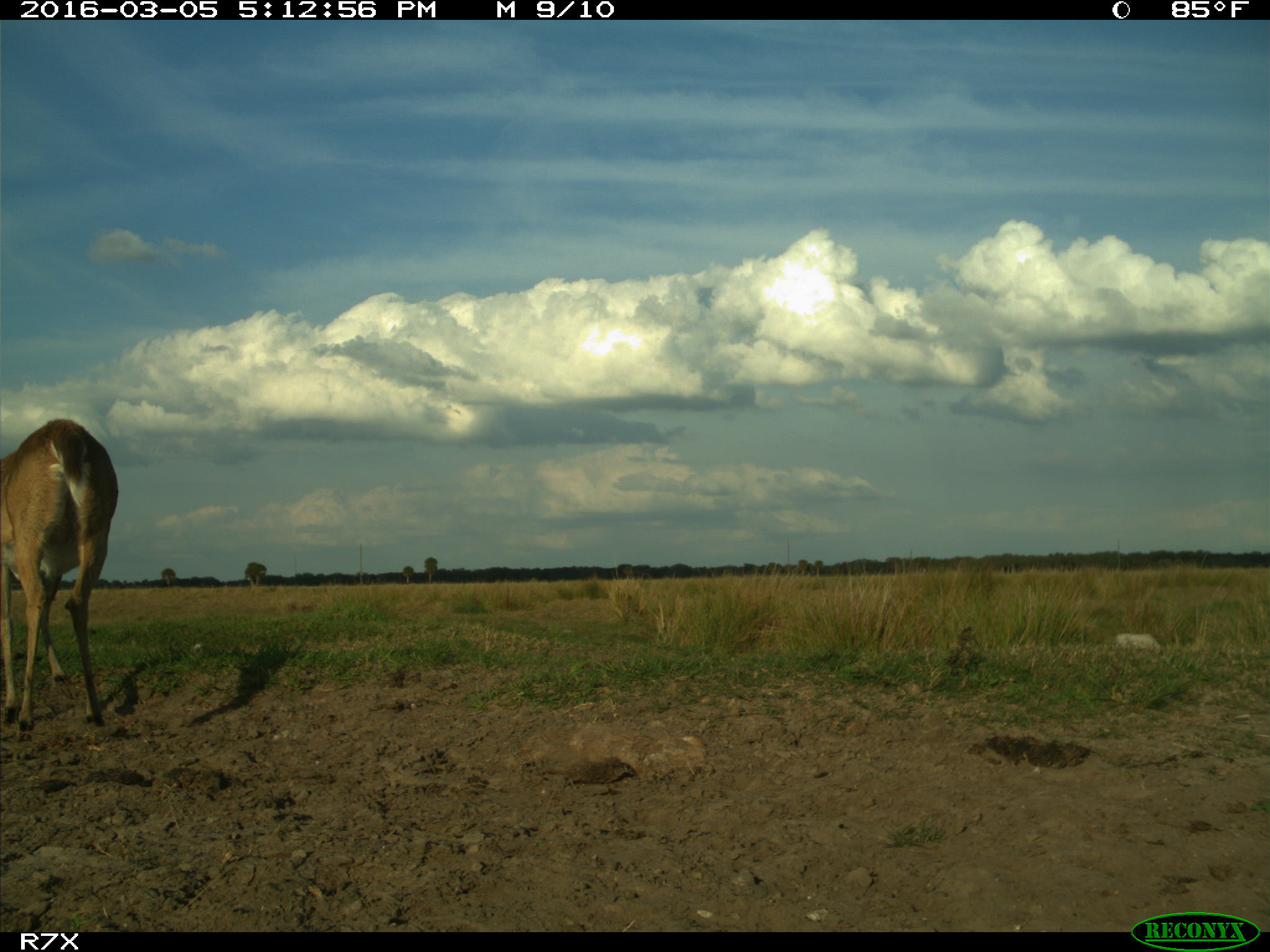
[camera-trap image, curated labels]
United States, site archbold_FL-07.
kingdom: Animalia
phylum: Chordata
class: Mammalia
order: Artiodactyla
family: Cervidae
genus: Odocoileus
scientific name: Odocoileus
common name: deer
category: unidentified deer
Unidentified deer (deer) (Odocoileus).